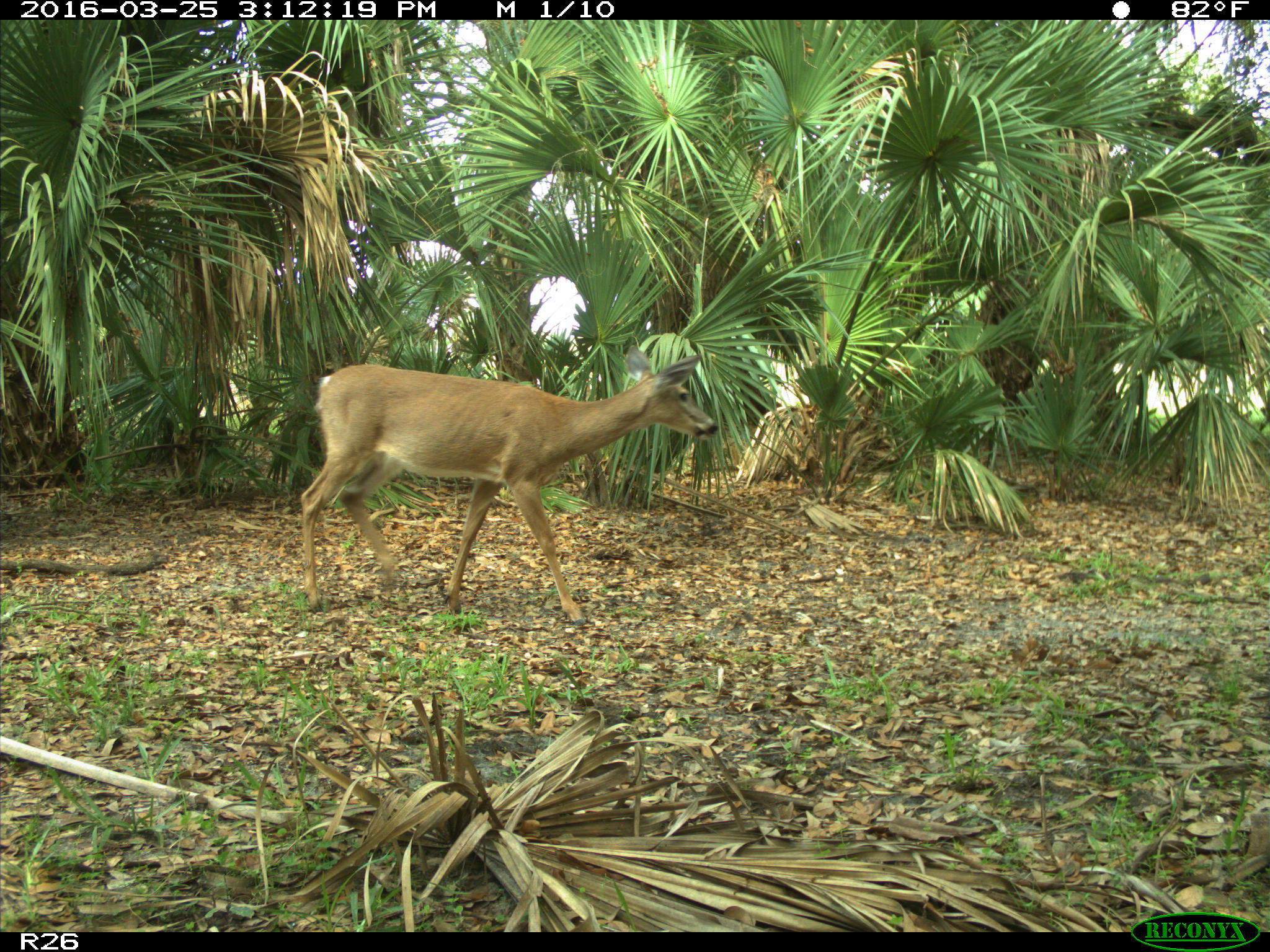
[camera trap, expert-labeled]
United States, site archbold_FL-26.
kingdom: Animalia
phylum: Chordata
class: Mammalia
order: Artiodactyla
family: Cervidae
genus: Odocoileus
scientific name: Odocoileus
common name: deer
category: unidentified deer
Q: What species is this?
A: Unidentified deer (deer) (Odocoileus).